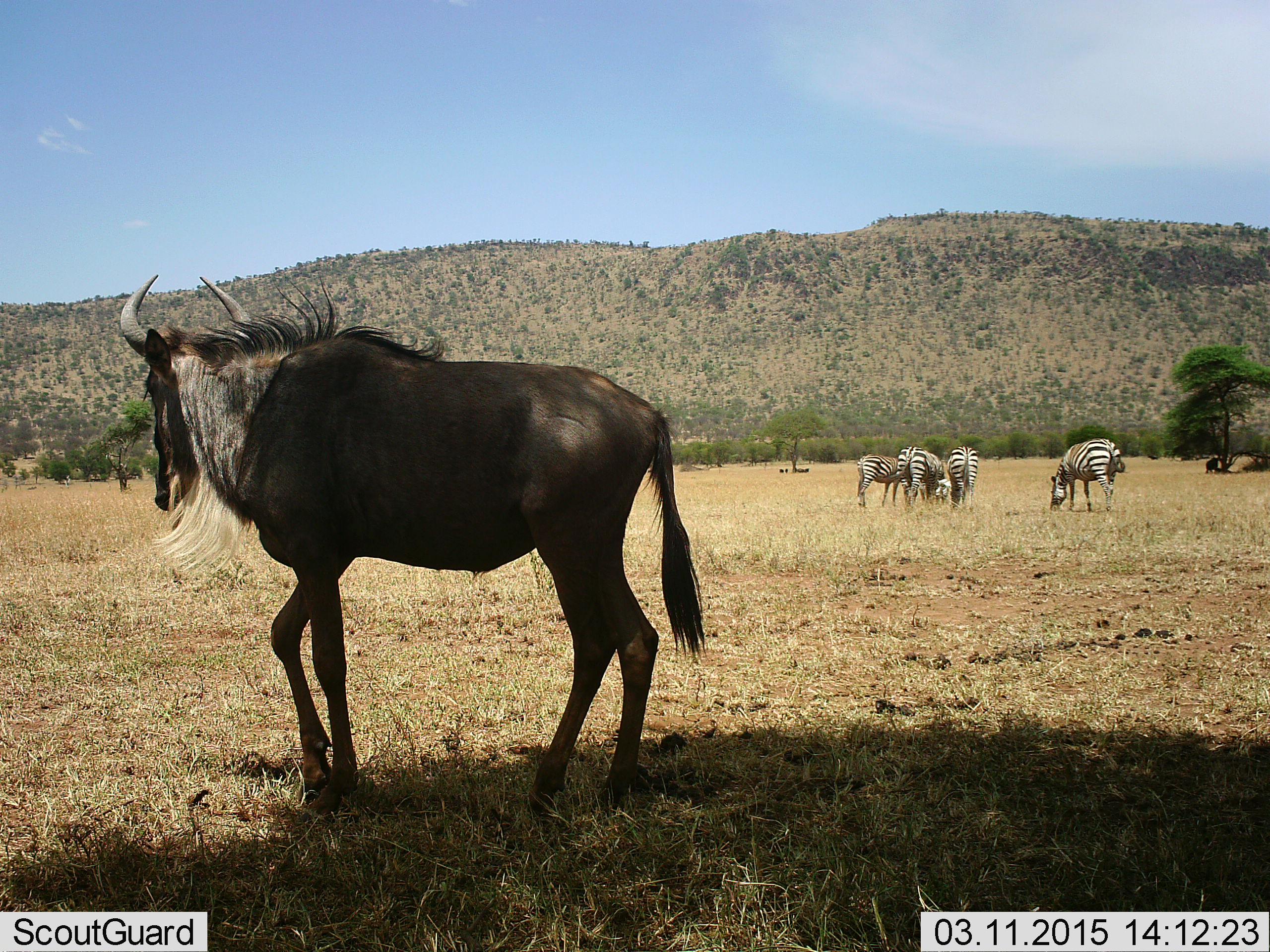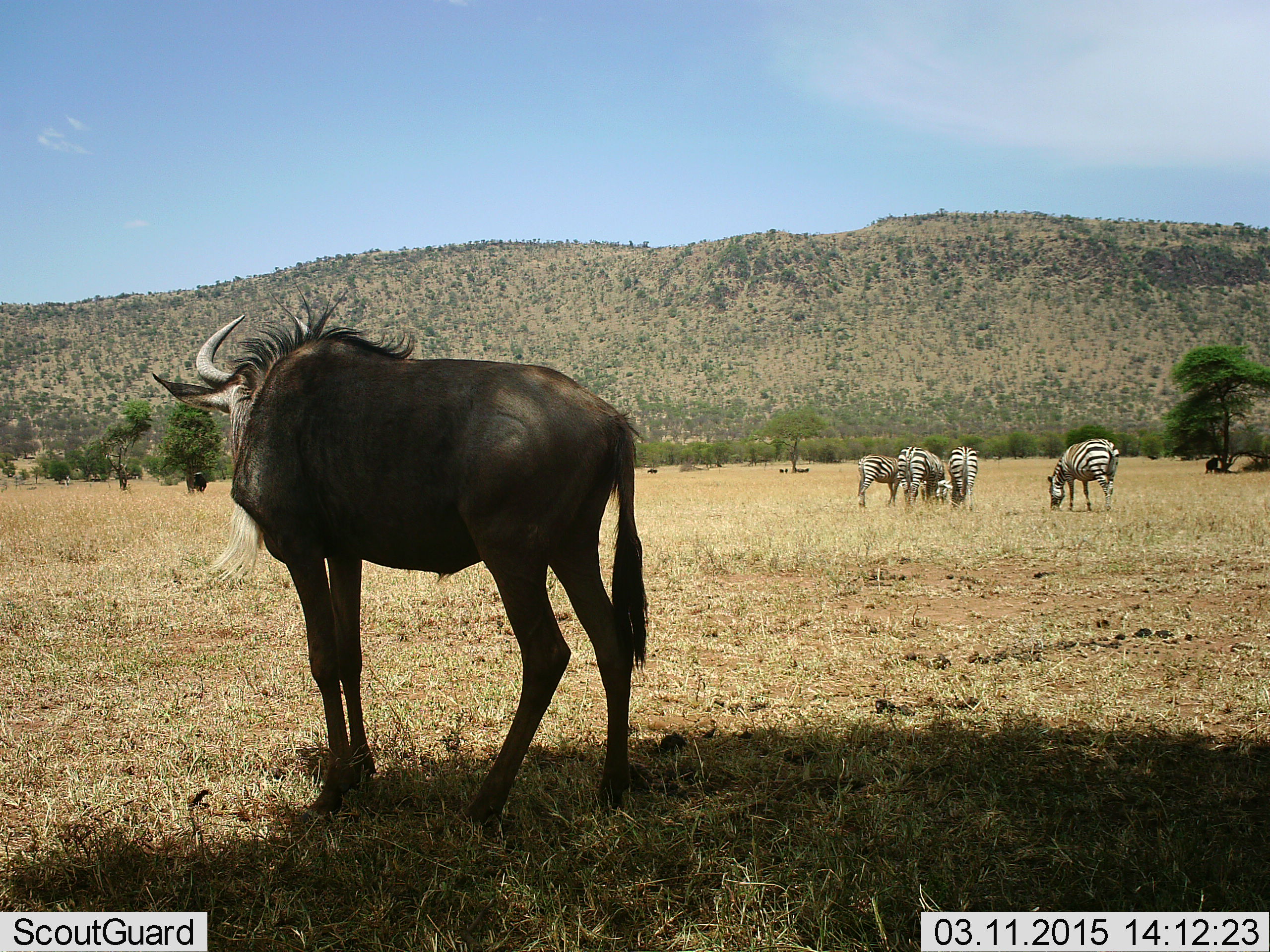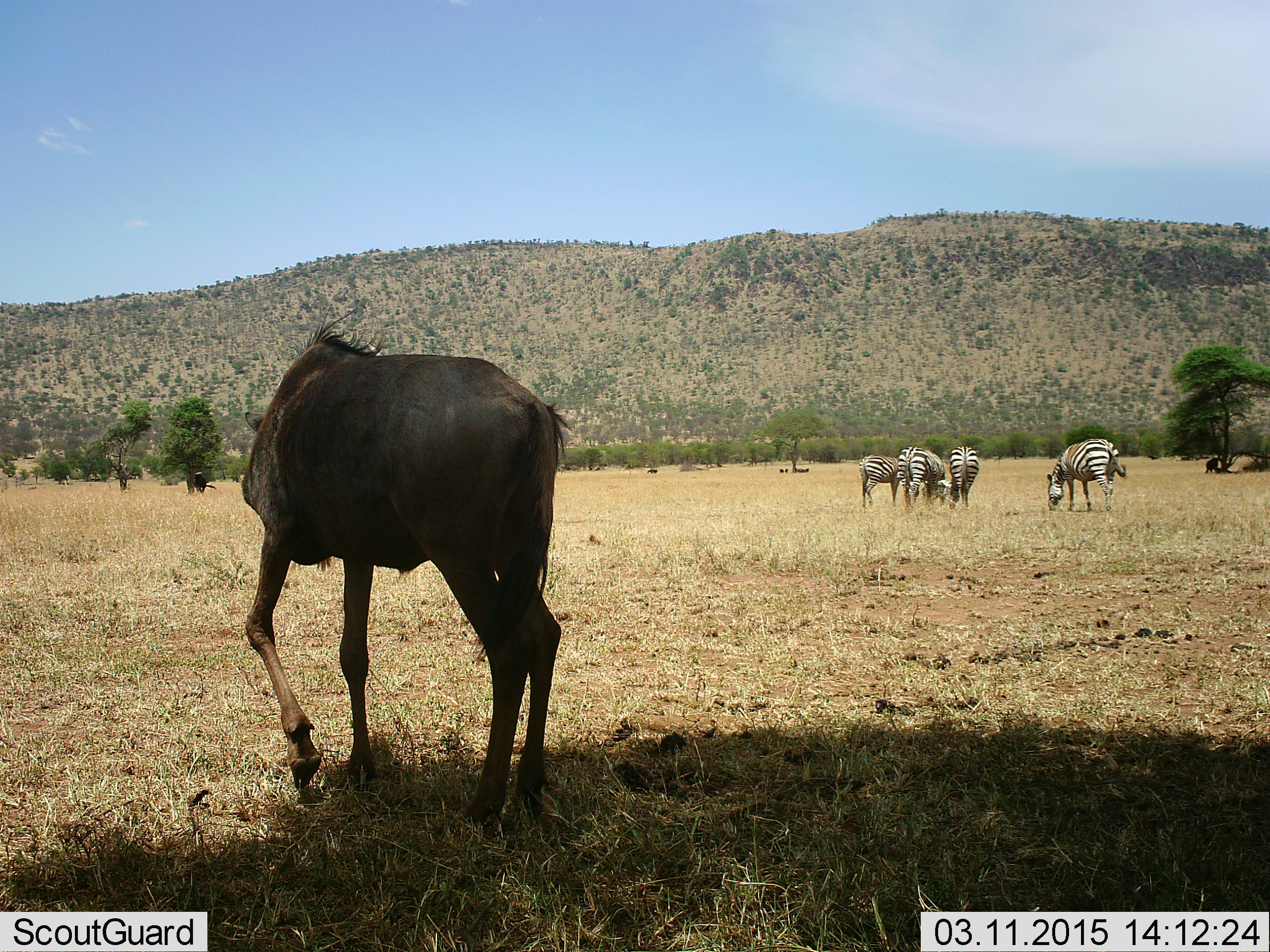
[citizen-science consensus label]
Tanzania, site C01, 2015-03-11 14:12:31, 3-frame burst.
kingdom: Animalia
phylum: Chordata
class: Mammalia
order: Artiodactyla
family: Bovidae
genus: Connochaetes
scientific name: Connochaetes taurinus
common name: blue wildebeest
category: wildebeest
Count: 2.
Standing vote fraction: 70%.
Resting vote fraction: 20%.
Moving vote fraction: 40%.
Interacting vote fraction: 0%.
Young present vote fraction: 0%.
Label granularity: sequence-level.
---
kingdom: Animalia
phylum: Chordata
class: Mammalia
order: Perissodactyla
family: Equidae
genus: Equus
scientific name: Equus quagga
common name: plains zebra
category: zebra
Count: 4.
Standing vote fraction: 10%.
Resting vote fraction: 0%.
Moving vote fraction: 0%.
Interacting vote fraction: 0%.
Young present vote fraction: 10%.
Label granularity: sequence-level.